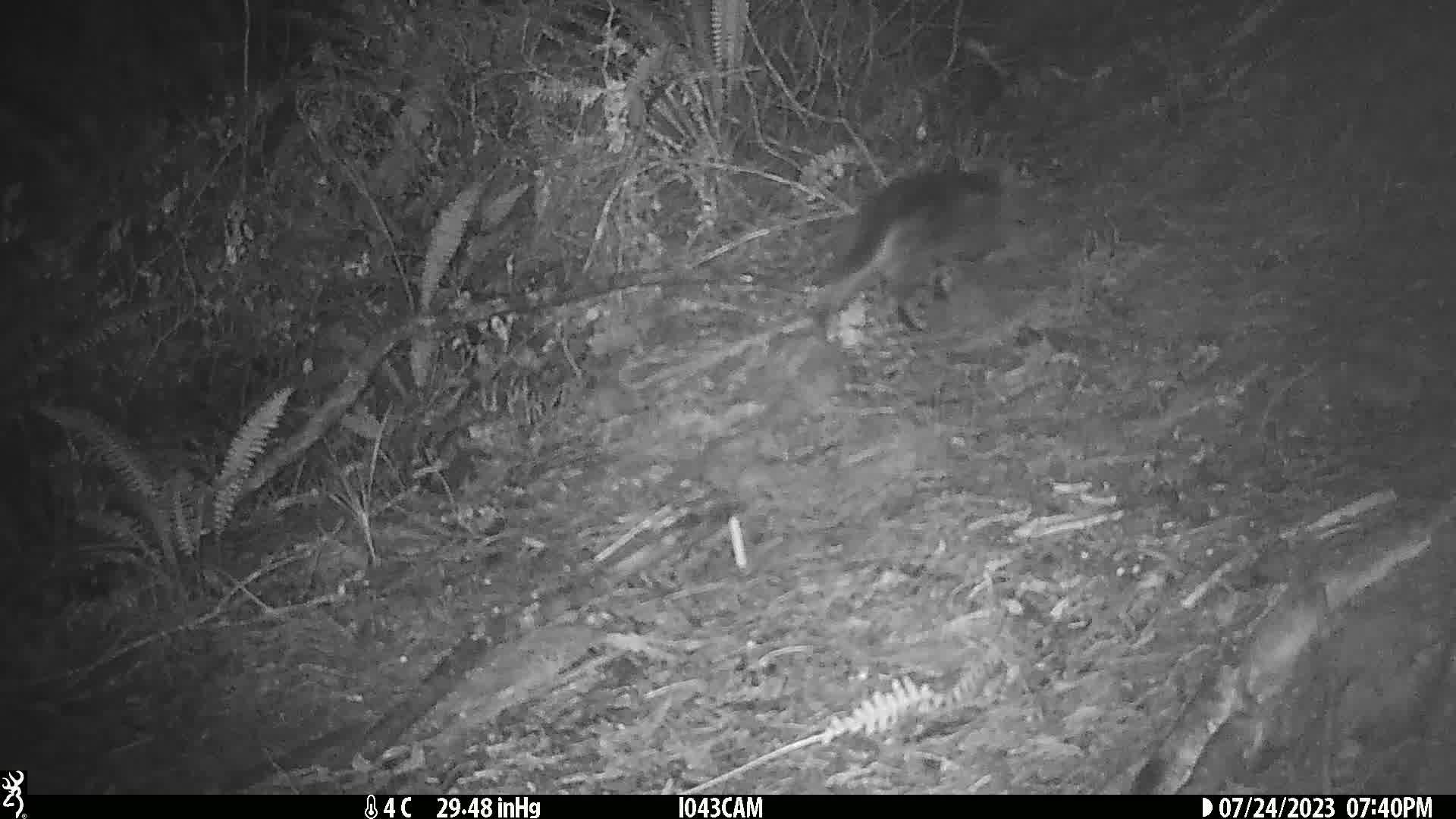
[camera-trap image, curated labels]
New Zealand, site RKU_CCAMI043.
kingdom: Animalia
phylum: Chordata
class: Mammalia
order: Carnivora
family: Felidae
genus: Felis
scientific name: Felis catus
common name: domestic cat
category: cat